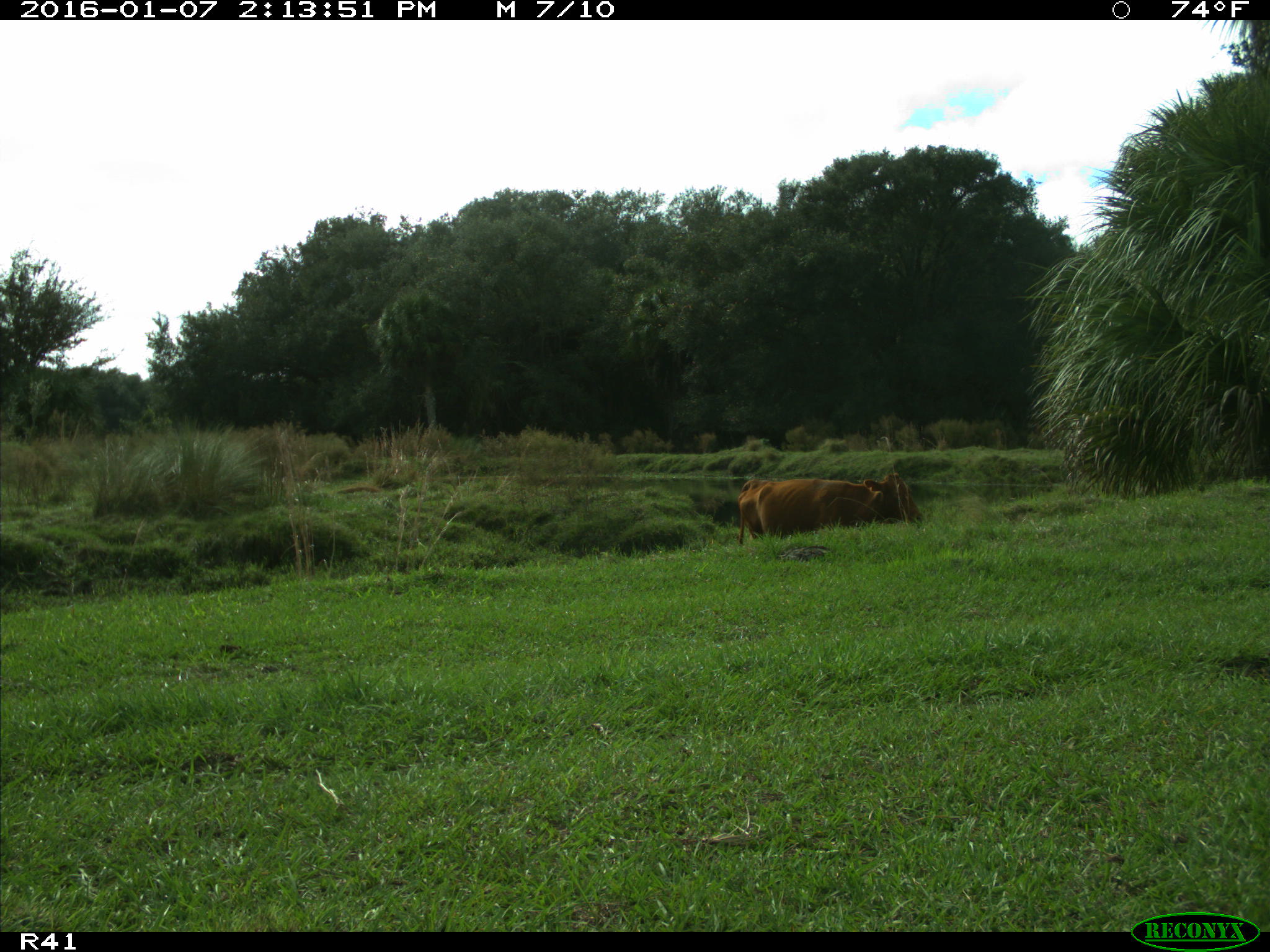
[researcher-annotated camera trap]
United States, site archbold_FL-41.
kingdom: Animalia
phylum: Chordata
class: Mammalia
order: Artiodactyla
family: Bovidae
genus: Bos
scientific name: Bos taurus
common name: domestic cow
Bos taurus (domestic cow).